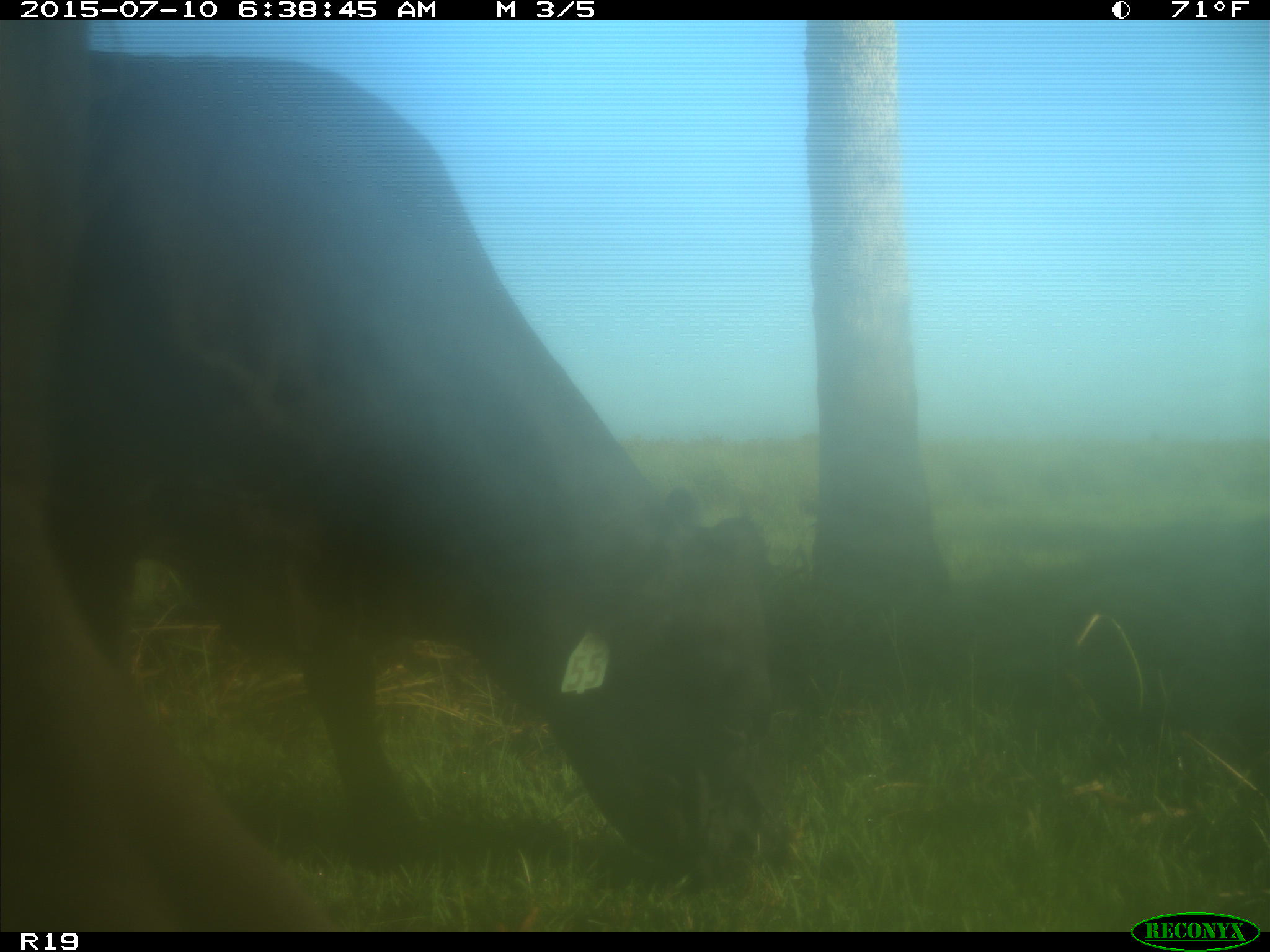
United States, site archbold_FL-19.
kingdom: Animalia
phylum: Chordata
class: Mammalia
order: Artiodactyla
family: Bovidae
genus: Bos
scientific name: Bos taurus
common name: domestic cow